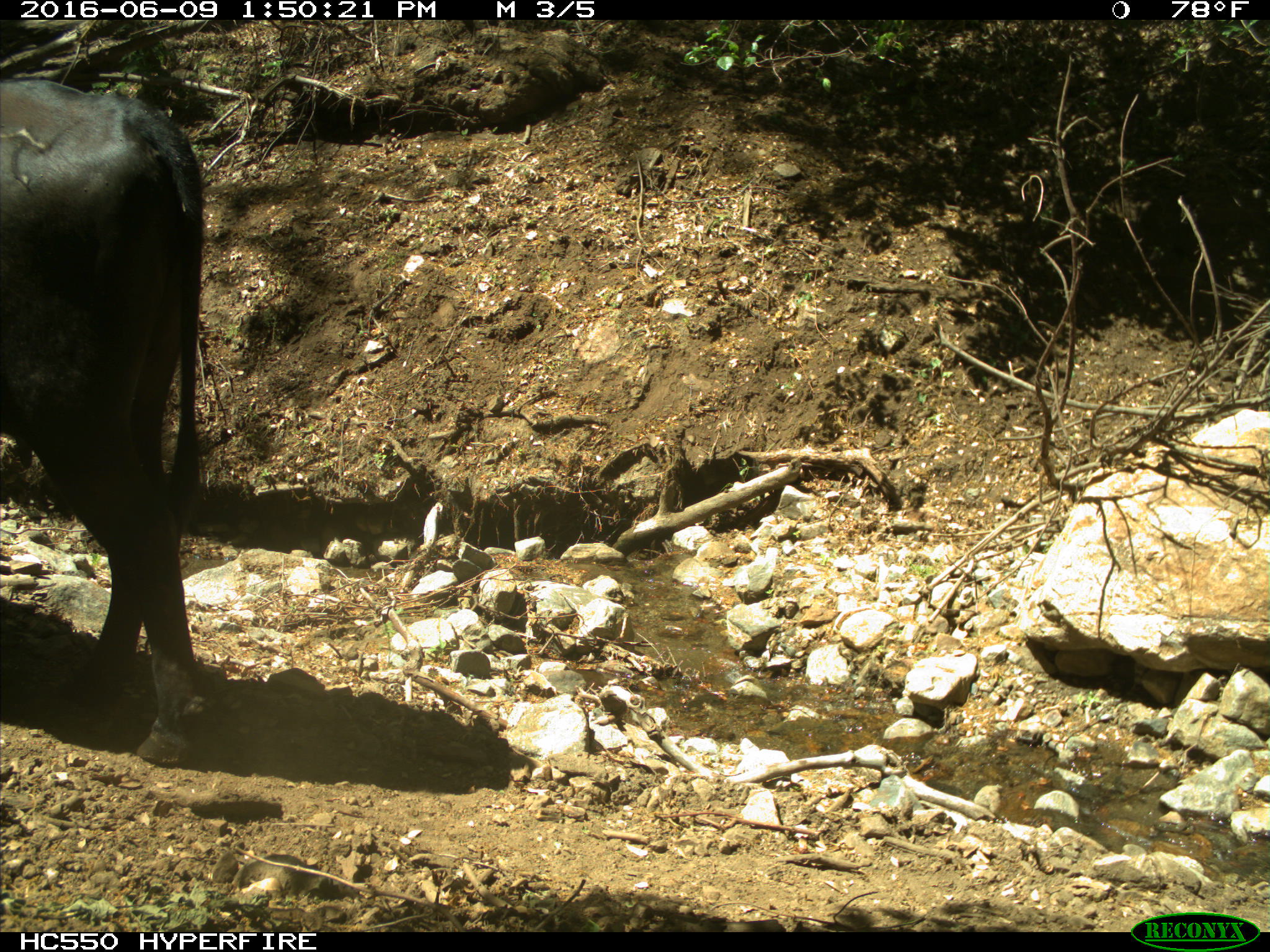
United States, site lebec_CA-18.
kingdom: Animalia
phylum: Chordata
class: Mammalia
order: Artiodactyla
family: Bovidae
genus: Bos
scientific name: Bos taurus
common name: domestic cow